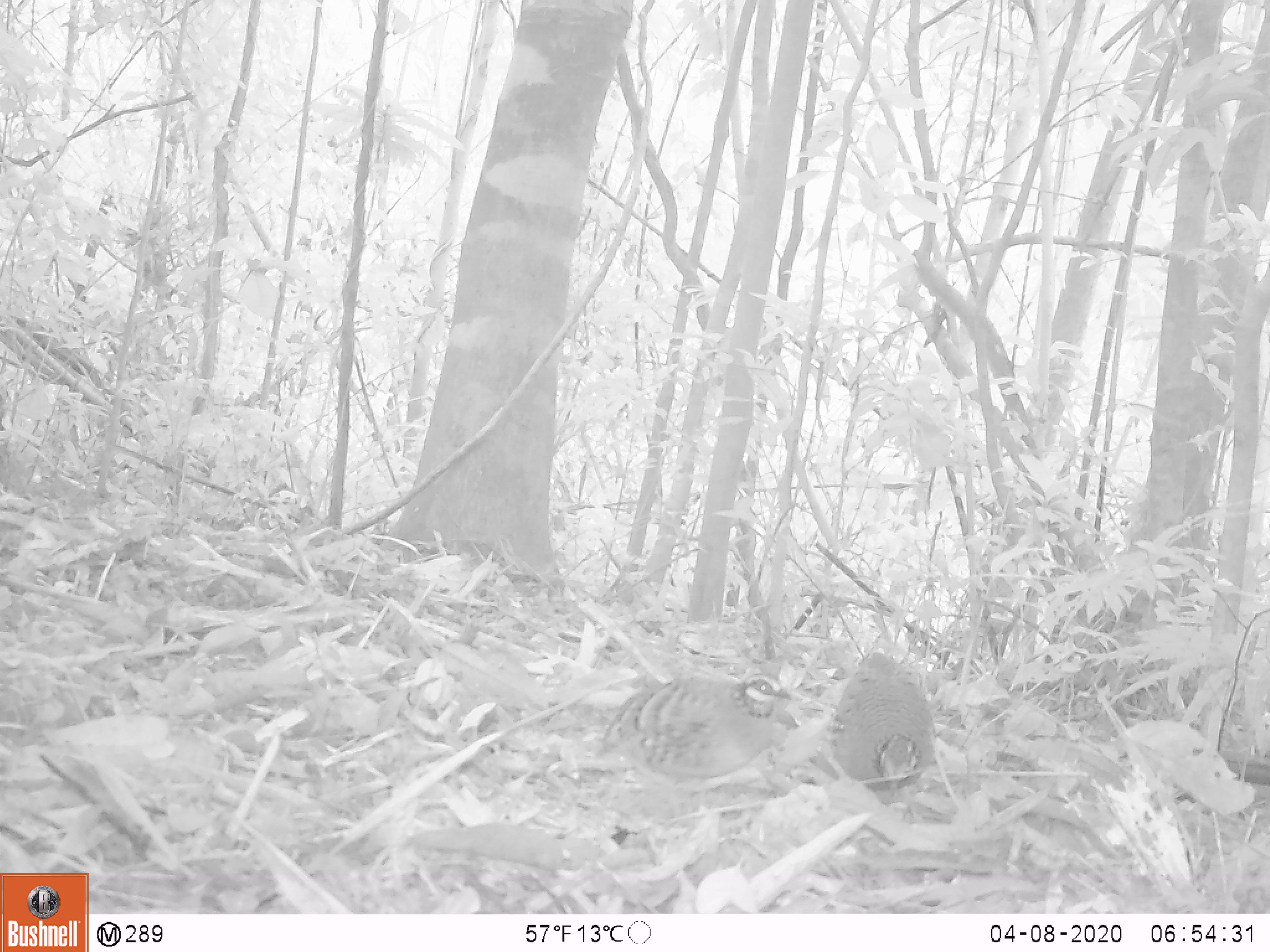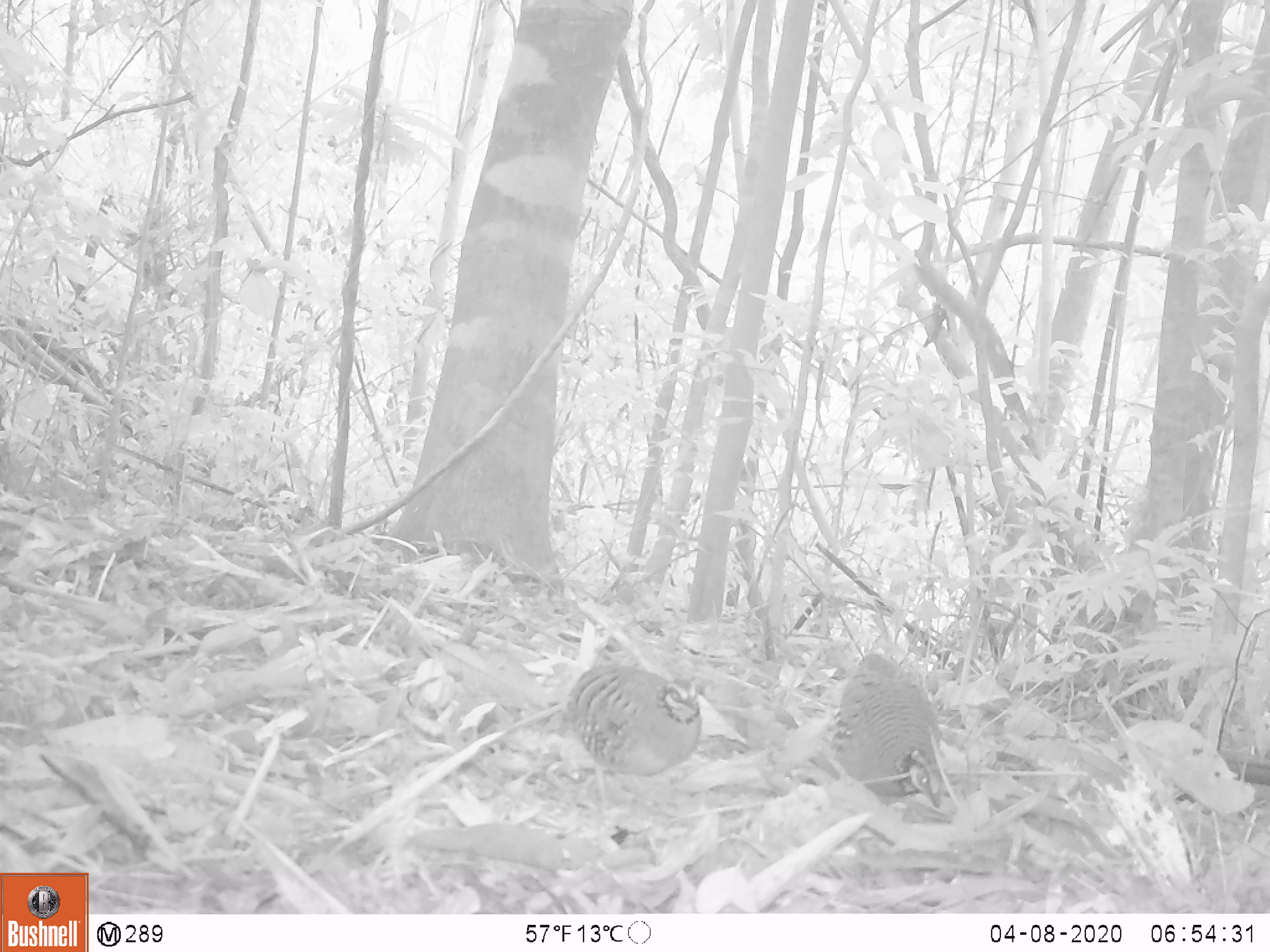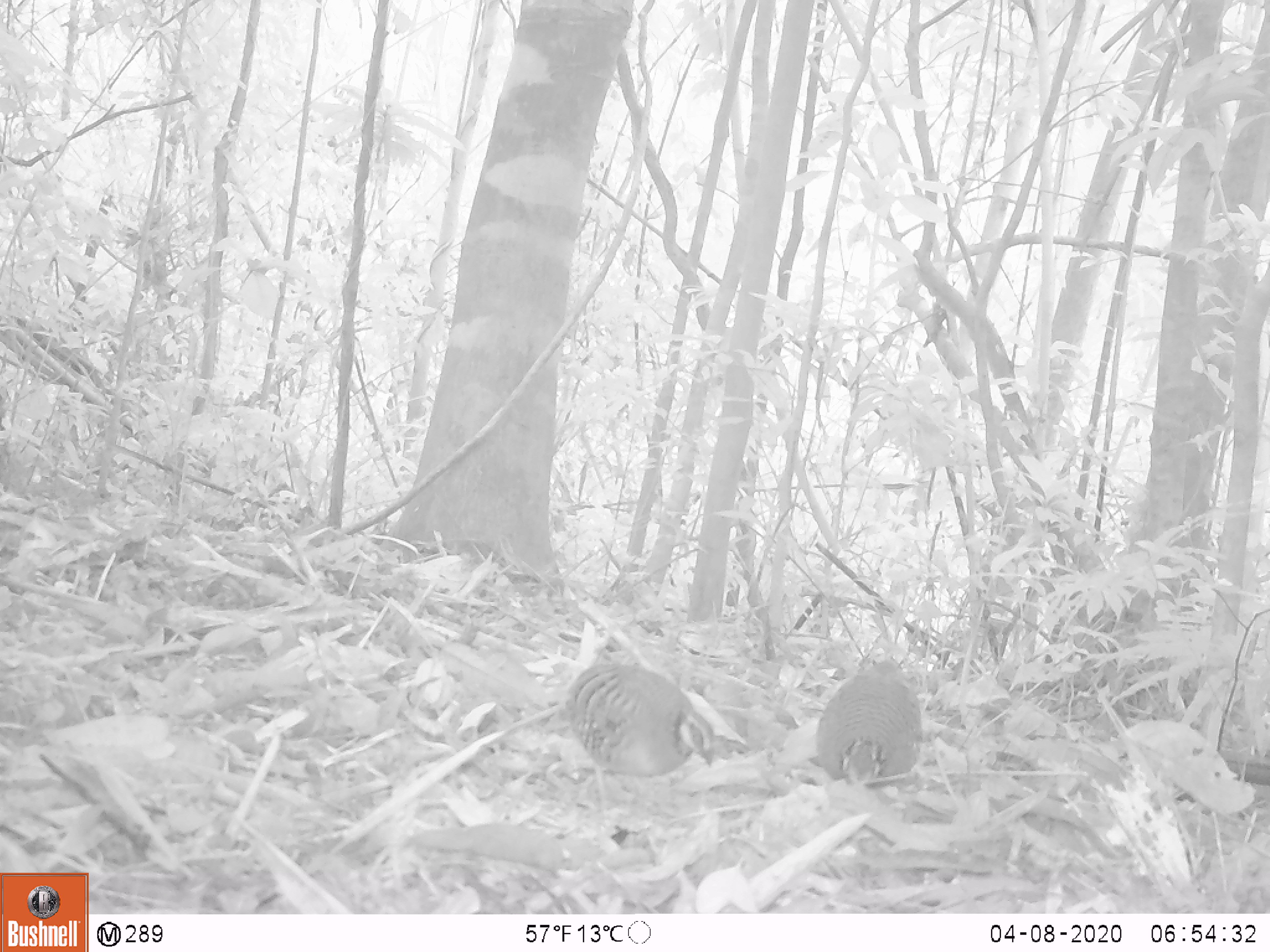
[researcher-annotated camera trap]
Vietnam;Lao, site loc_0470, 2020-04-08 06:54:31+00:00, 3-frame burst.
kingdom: Animalia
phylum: Chordata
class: Aves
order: Galliformes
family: Phasianidae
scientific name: Phasianidae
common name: partridge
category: unidentified partridge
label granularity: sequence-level